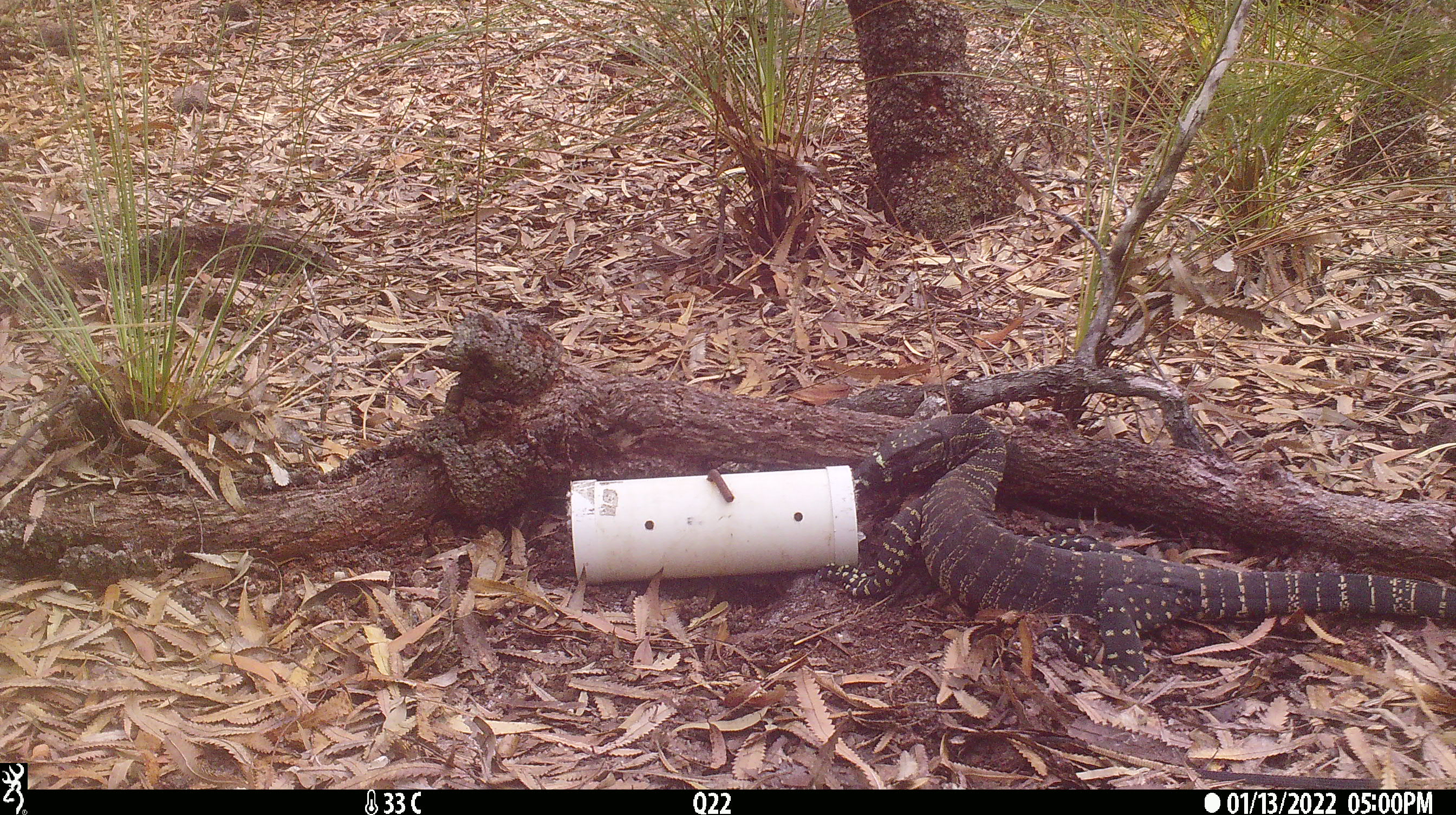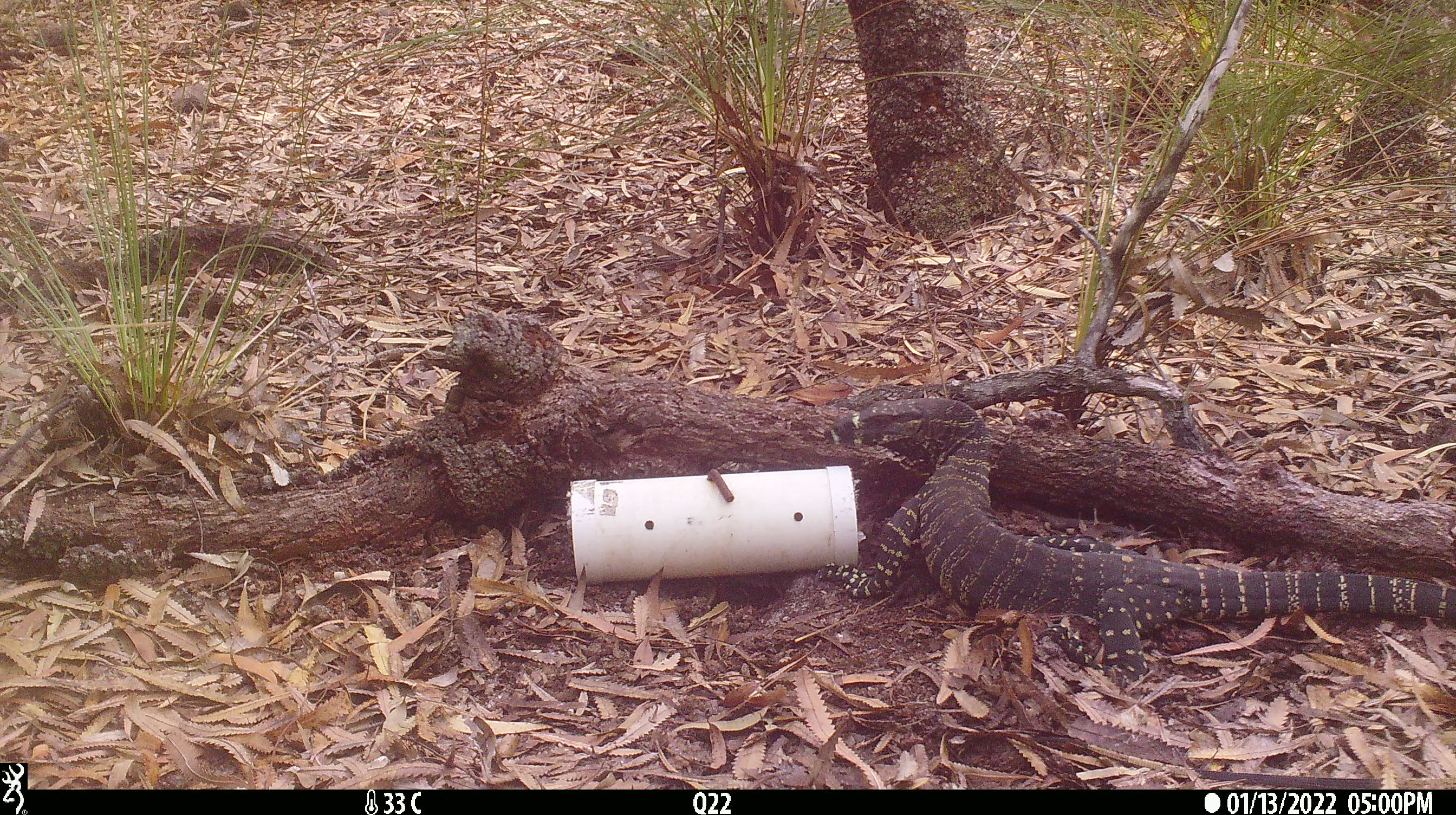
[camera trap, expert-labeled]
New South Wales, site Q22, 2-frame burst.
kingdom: Animalia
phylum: Chordata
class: Reptilia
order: Squamata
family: Varanidae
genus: Varanus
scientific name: Varanus varius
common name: lace monitor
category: goanna